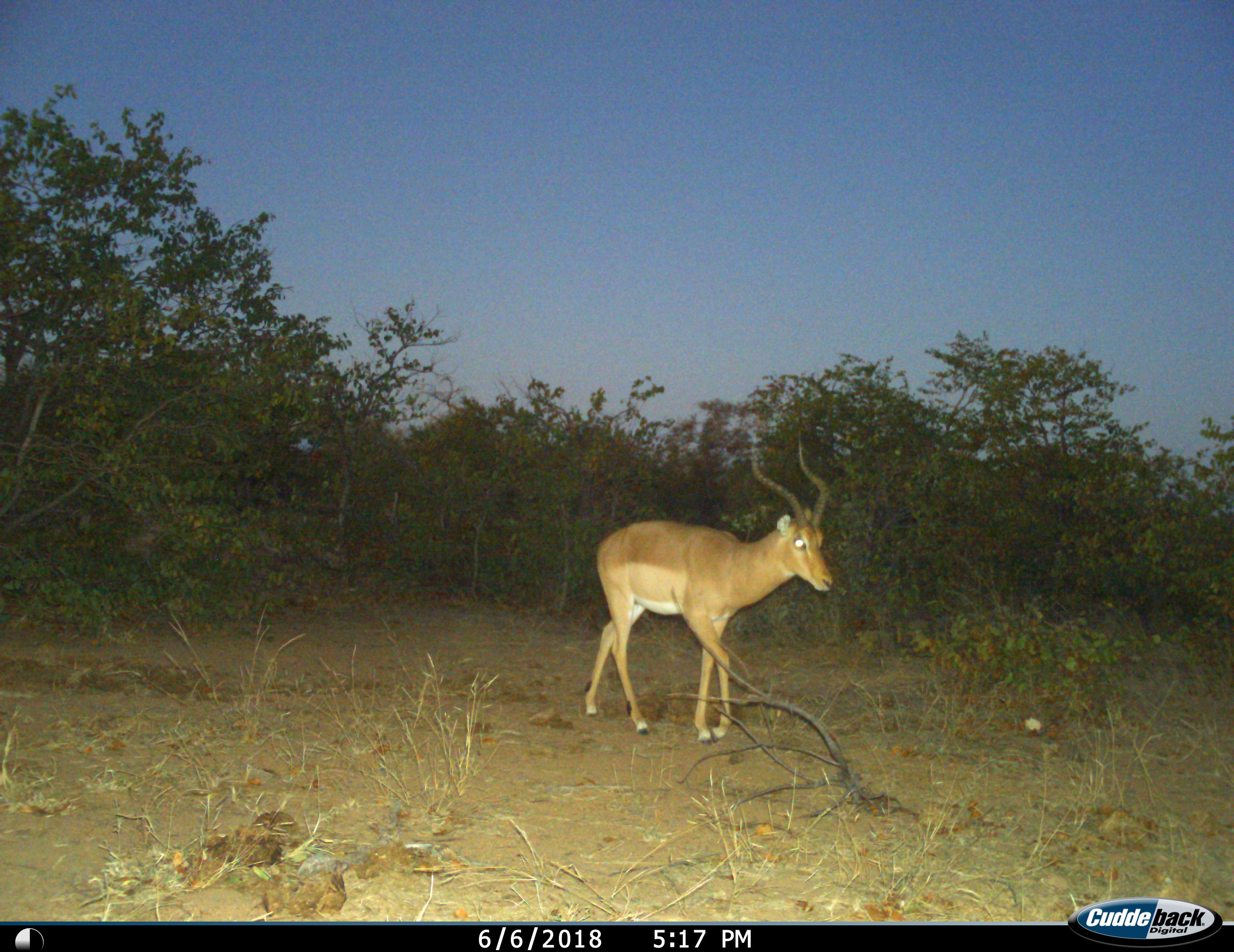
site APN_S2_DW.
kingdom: Animalia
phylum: Chordata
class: Mammalia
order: Artiodactyla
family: Bovidae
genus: Aepyceros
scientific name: Aepyceros melampus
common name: impala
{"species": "impala (Aepyceros melampus)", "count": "1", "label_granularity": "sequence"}